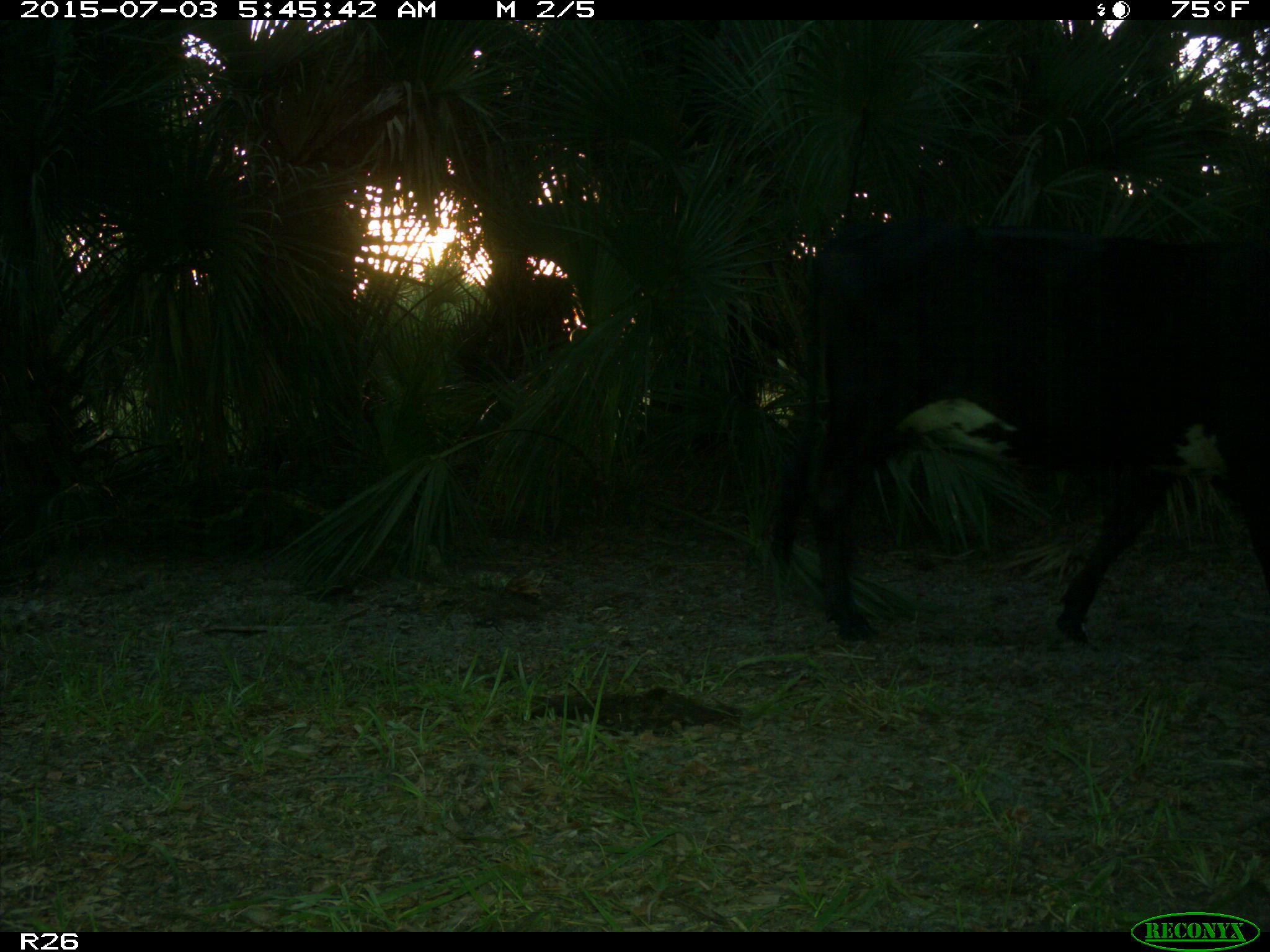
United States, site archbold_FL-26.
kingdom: Animalia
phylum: Chordata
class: Mammalia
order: Artiodactyla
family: Bovidae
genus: Bos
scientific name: Bos taurus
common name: domestic cow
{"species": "Bos taurus (domestic cow)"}